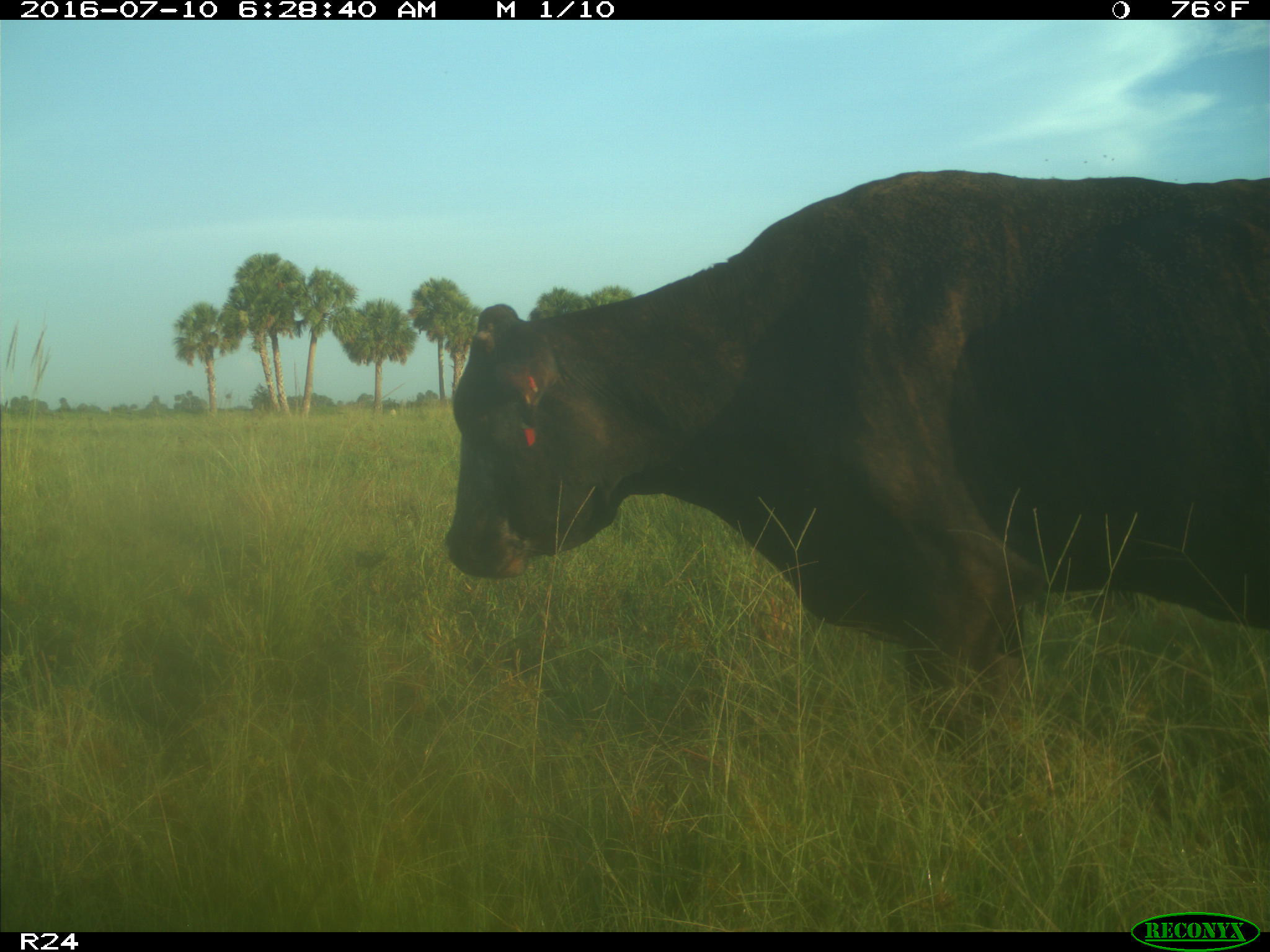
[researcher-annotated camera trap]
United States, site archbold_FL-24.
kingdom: Animalia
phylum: Chordata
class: Mammalia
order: Artiodactyla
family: Bovidae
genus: Bos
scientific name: Bos taurus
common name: domestic cow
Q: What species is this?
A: Bos taurus (domestic cow).